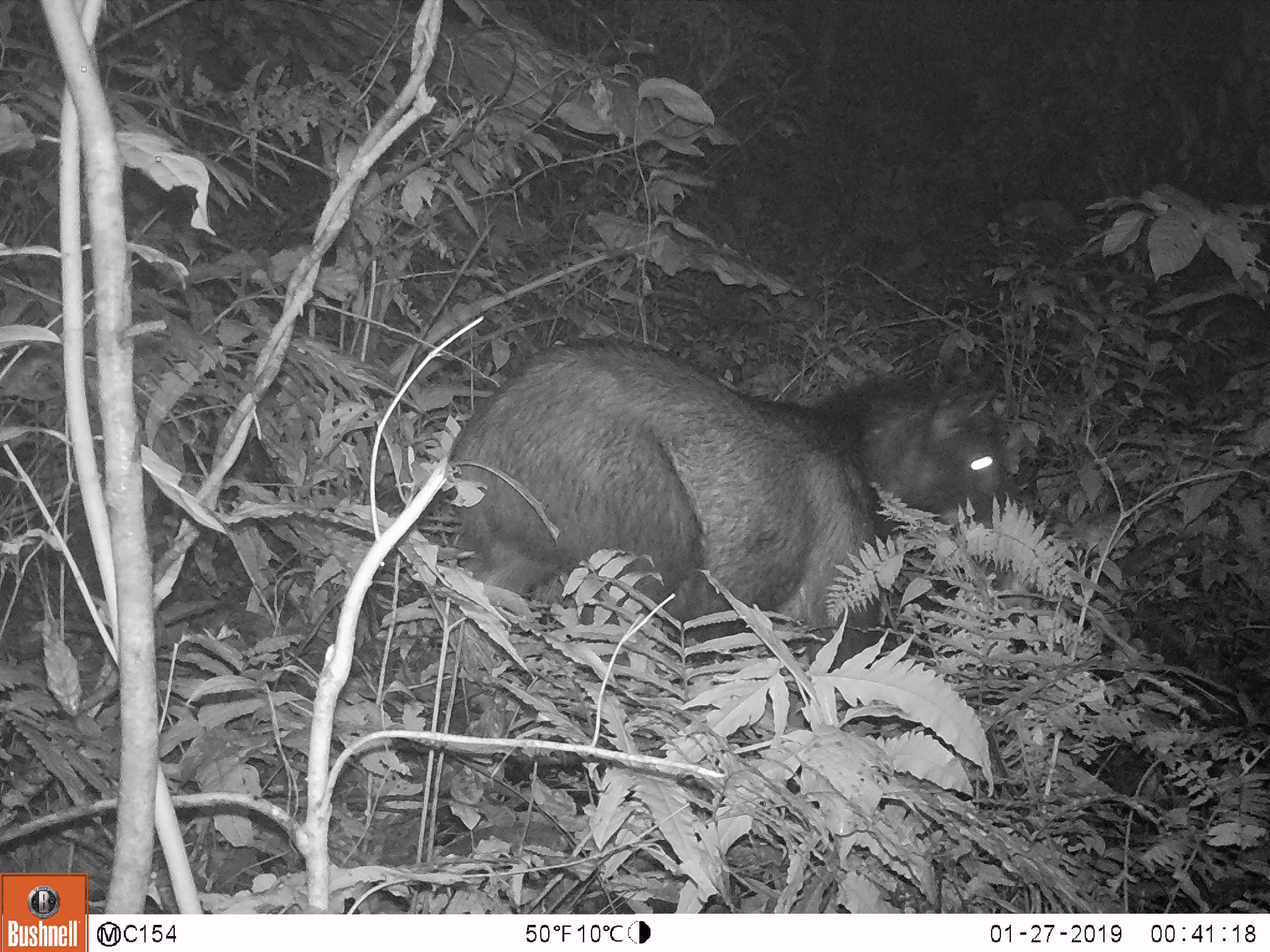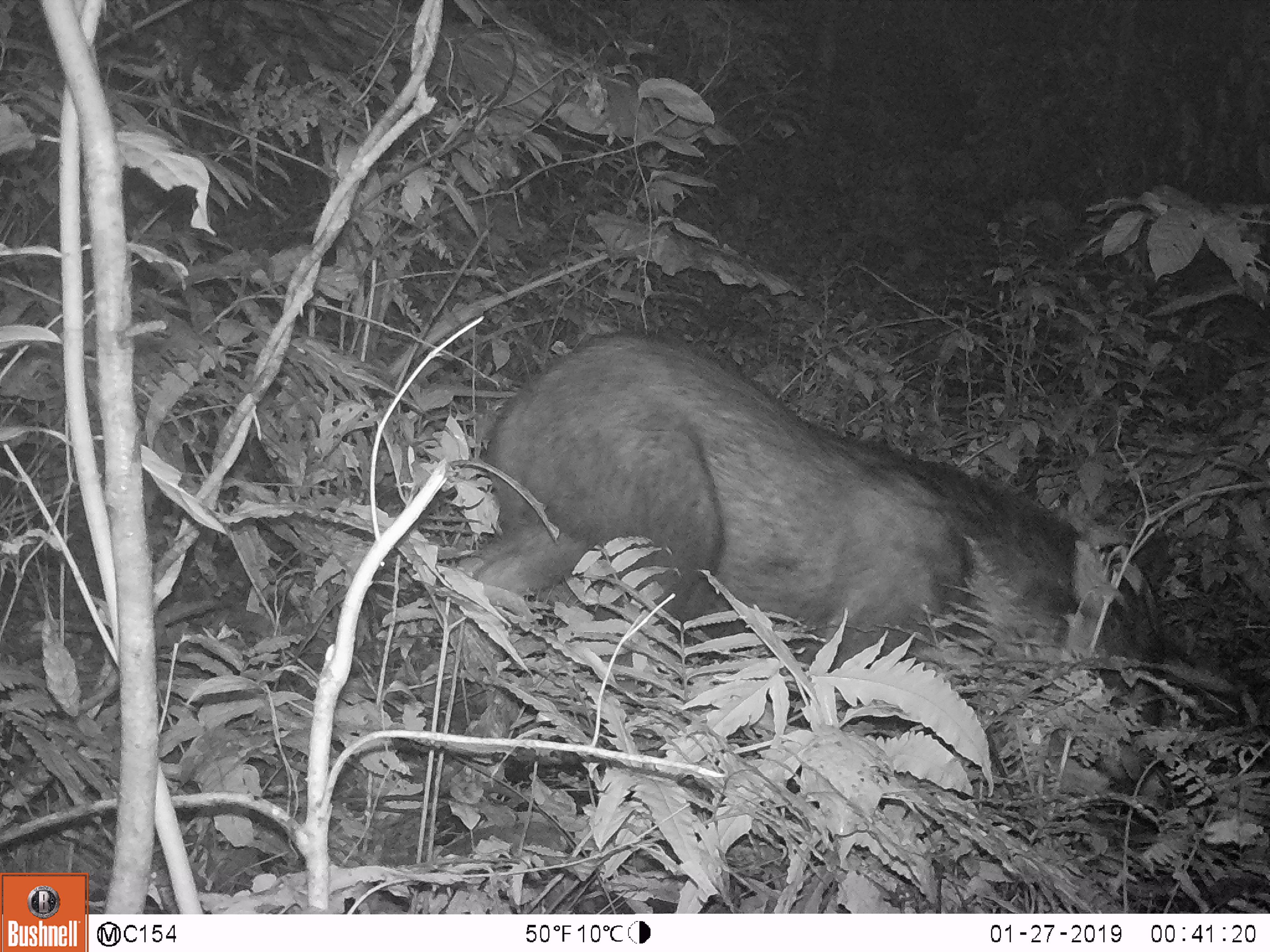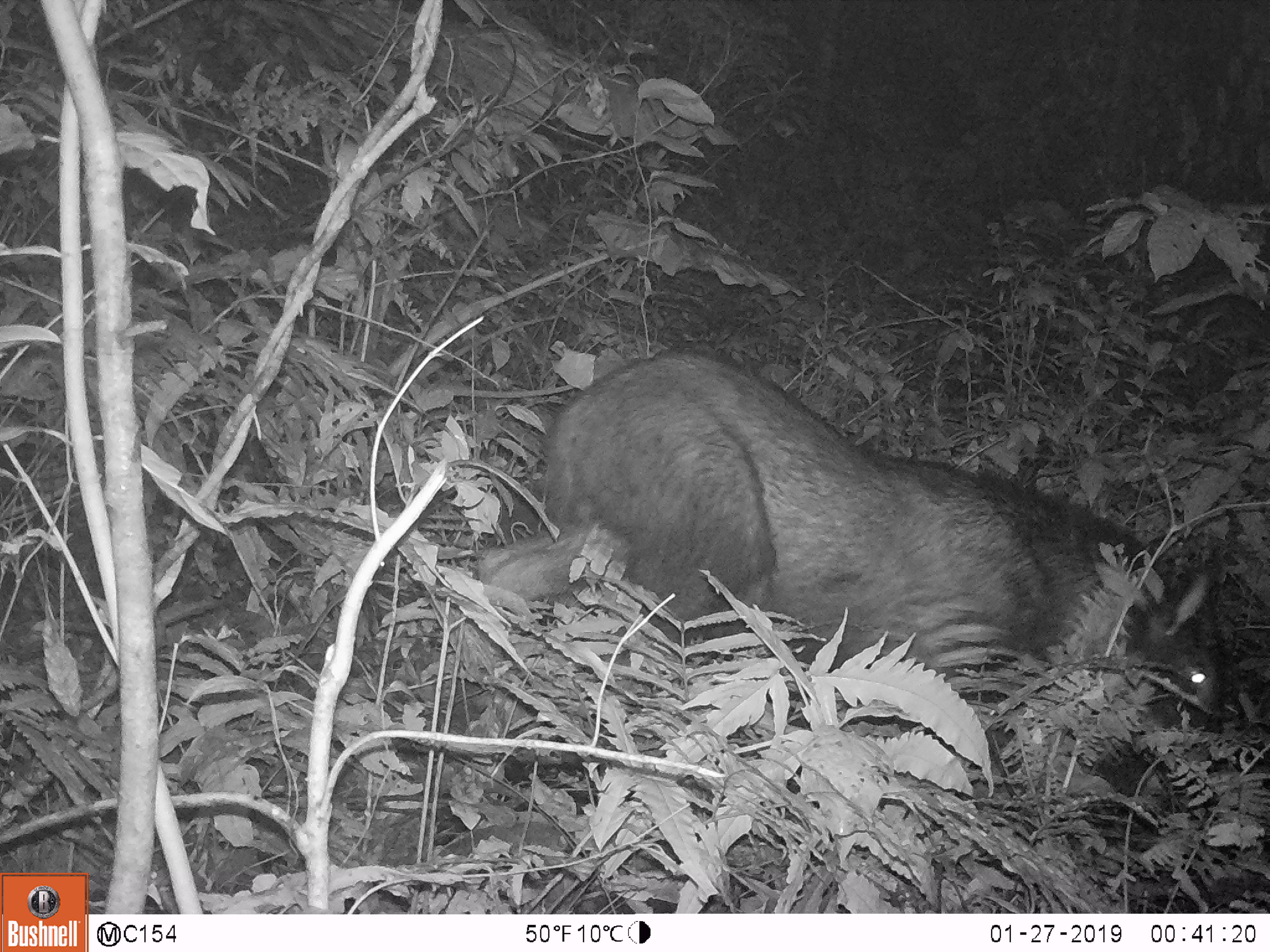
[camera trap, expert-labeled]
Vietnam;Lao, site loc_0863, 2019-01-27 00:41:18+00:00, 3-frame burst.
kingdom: Animalia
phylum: Chordata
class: Mammalia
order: Artiodactyla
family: Bovidae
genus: Capricornis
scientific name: Capricornis sumatraensis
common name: chinese serow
Chinese serow (Capricornis sumatraensis). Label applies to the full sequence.